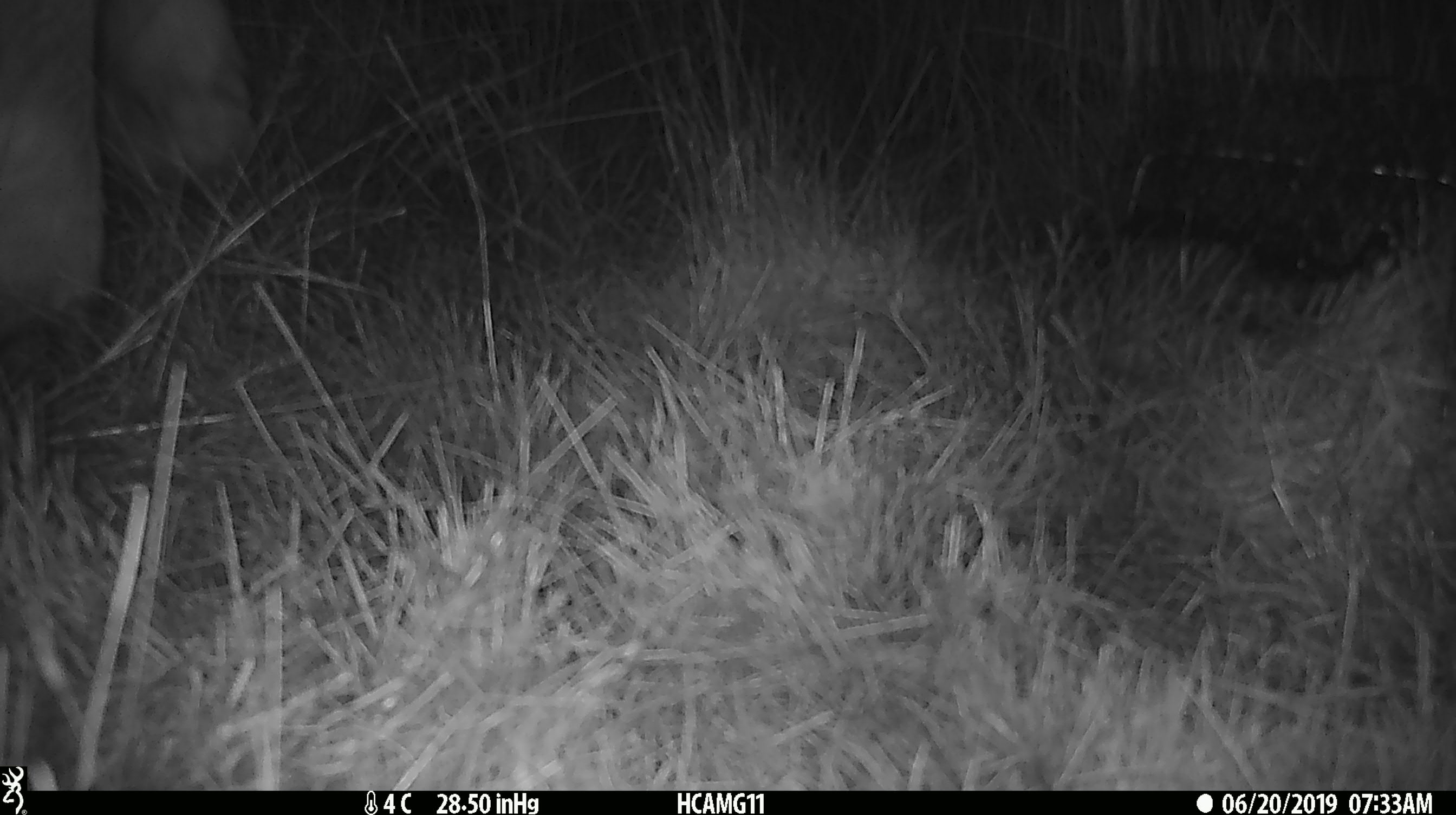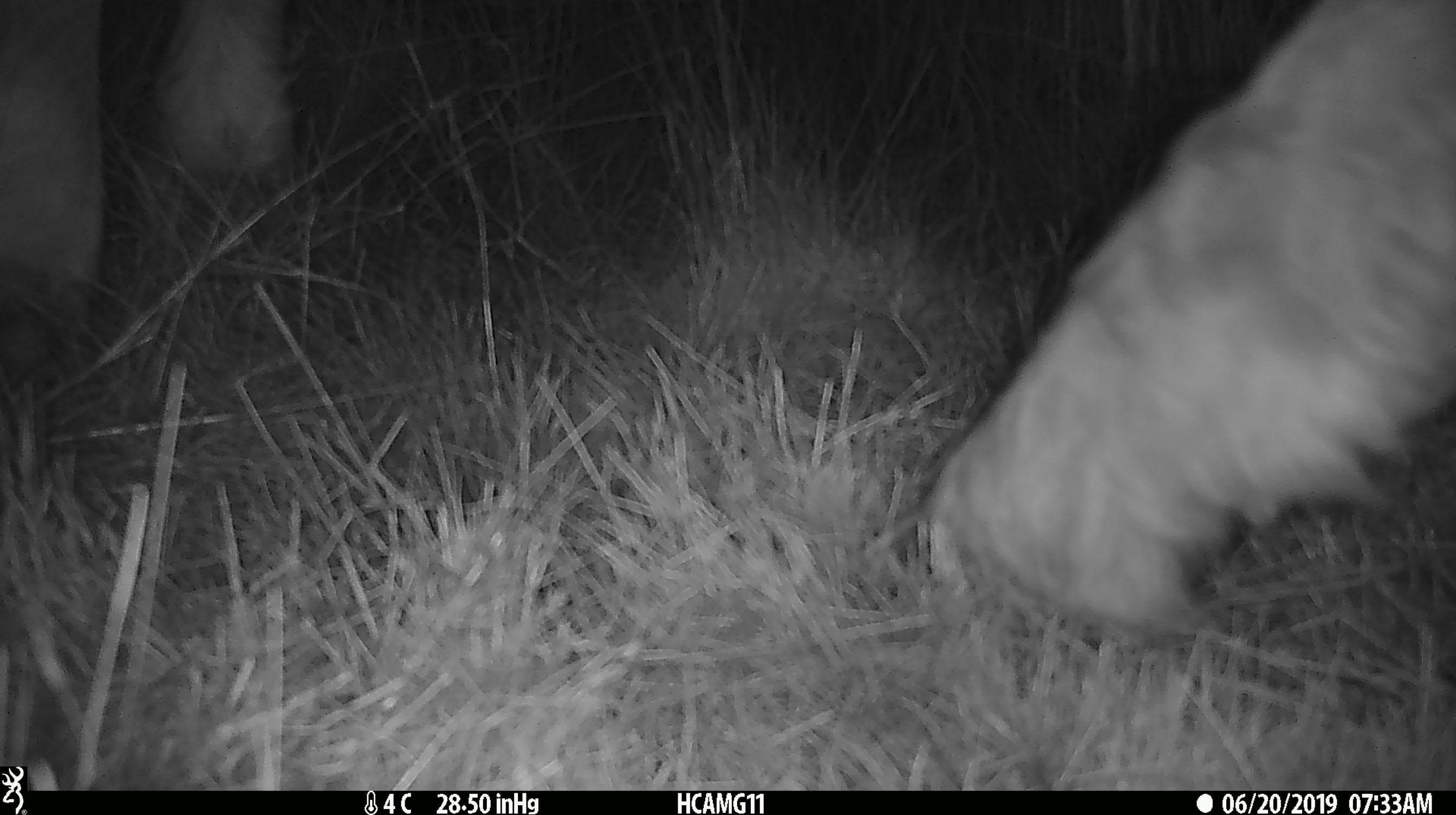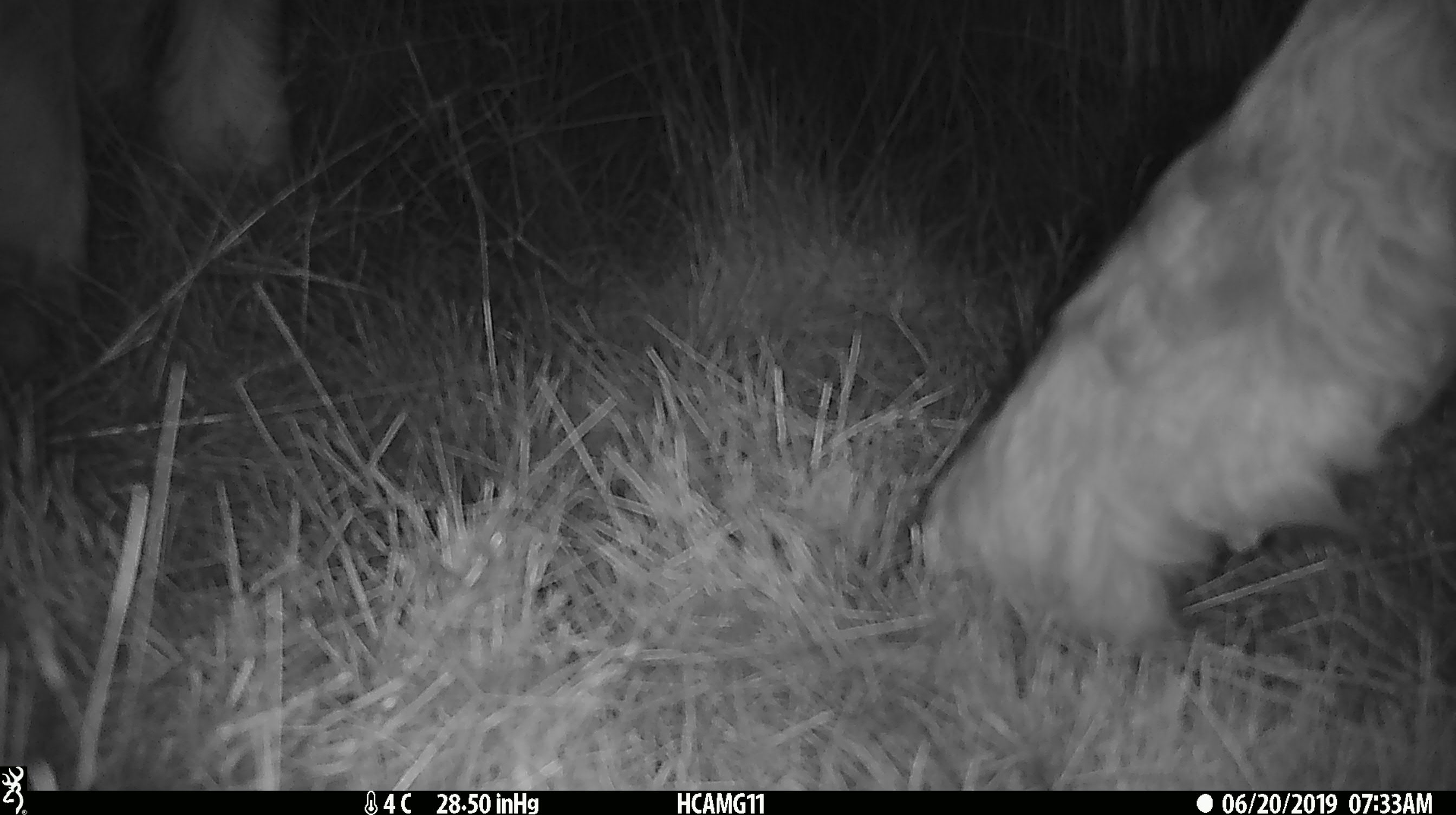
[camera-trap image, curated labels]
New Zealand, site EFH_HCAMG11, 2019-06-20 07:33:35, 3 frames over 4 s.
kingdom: Animalia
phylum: Chordata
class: Mammalia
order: Artiodactyla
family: Bovidae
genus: Bos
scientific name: Bos taurus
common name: domestic cow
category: cow